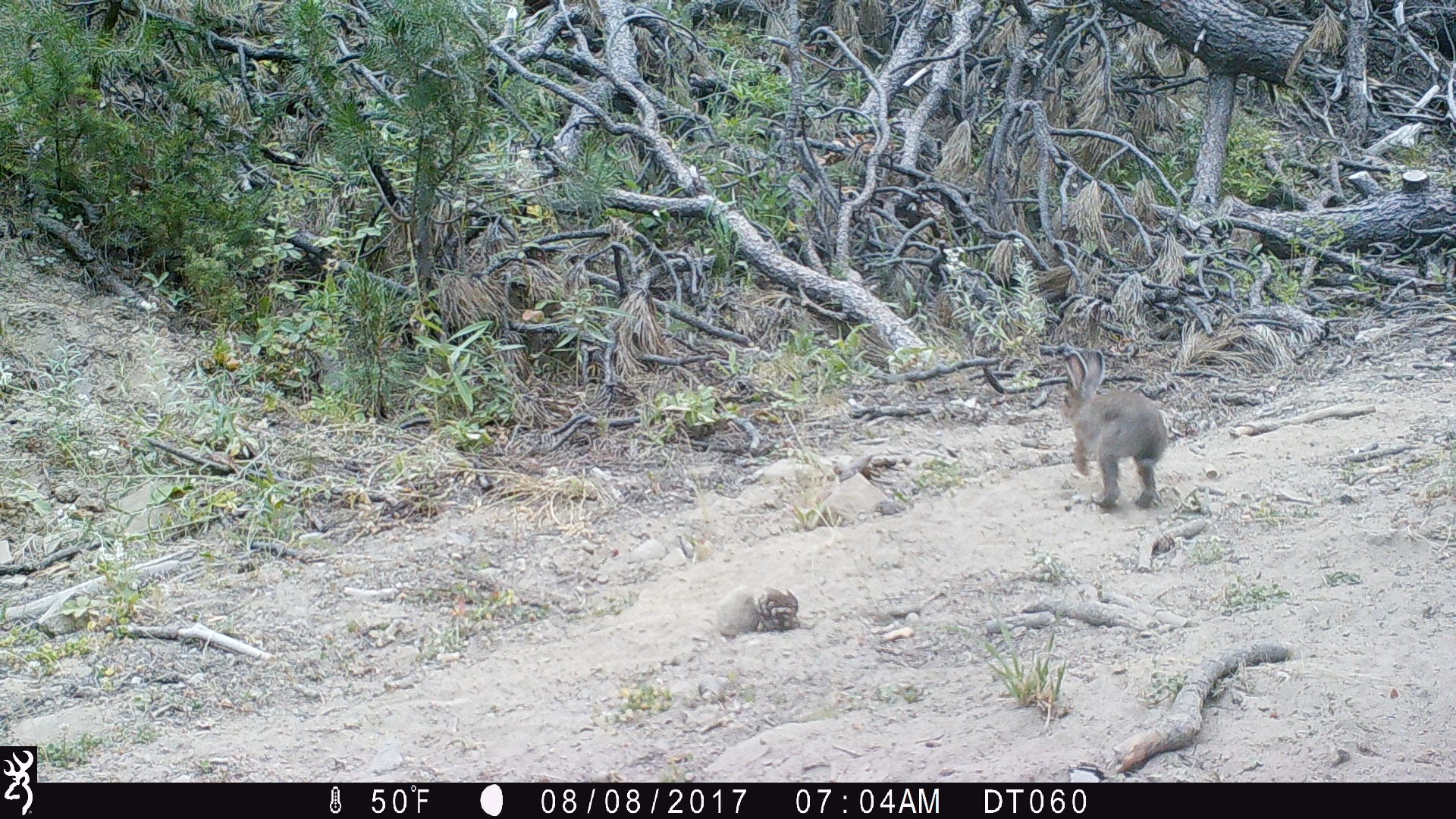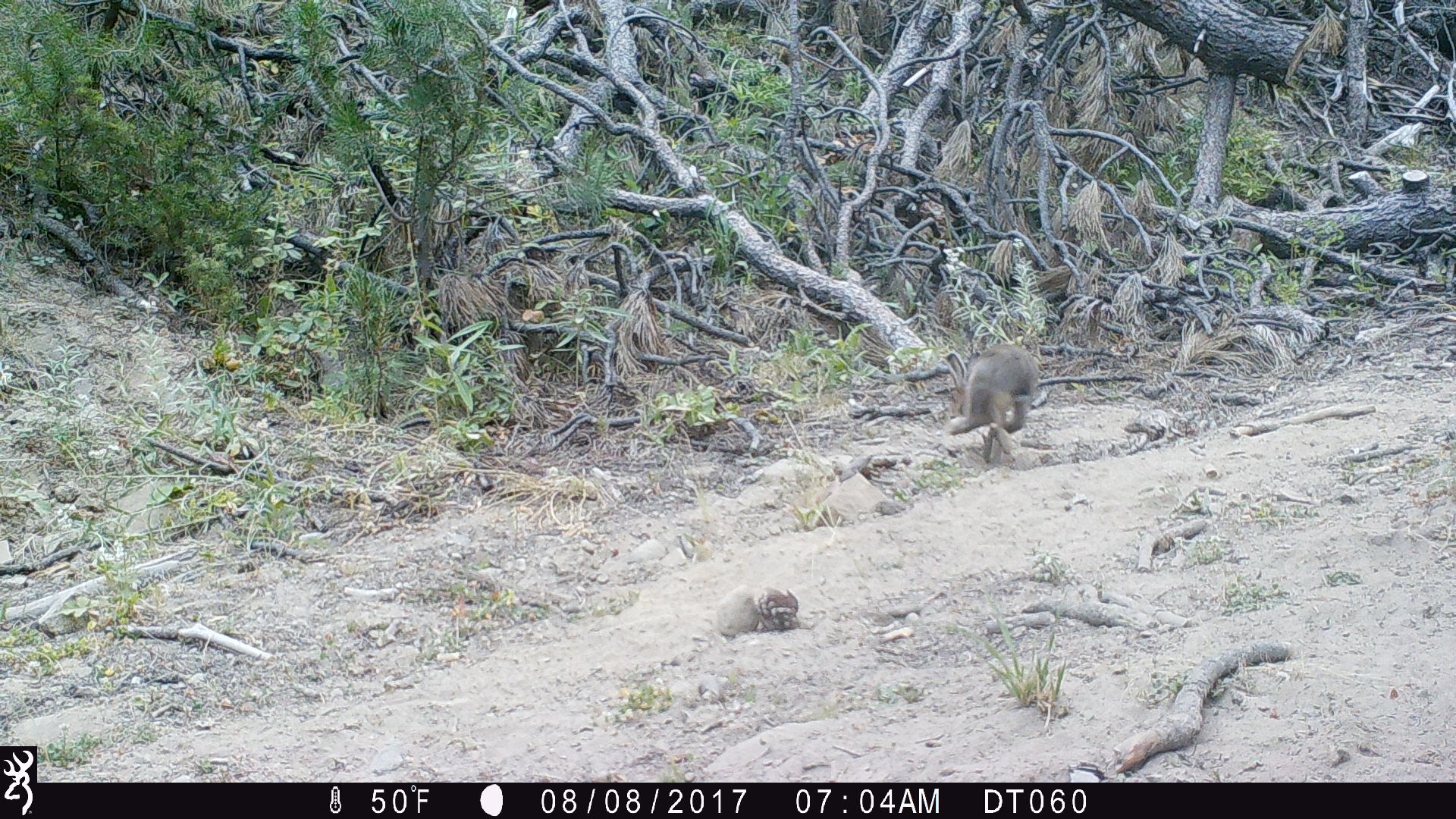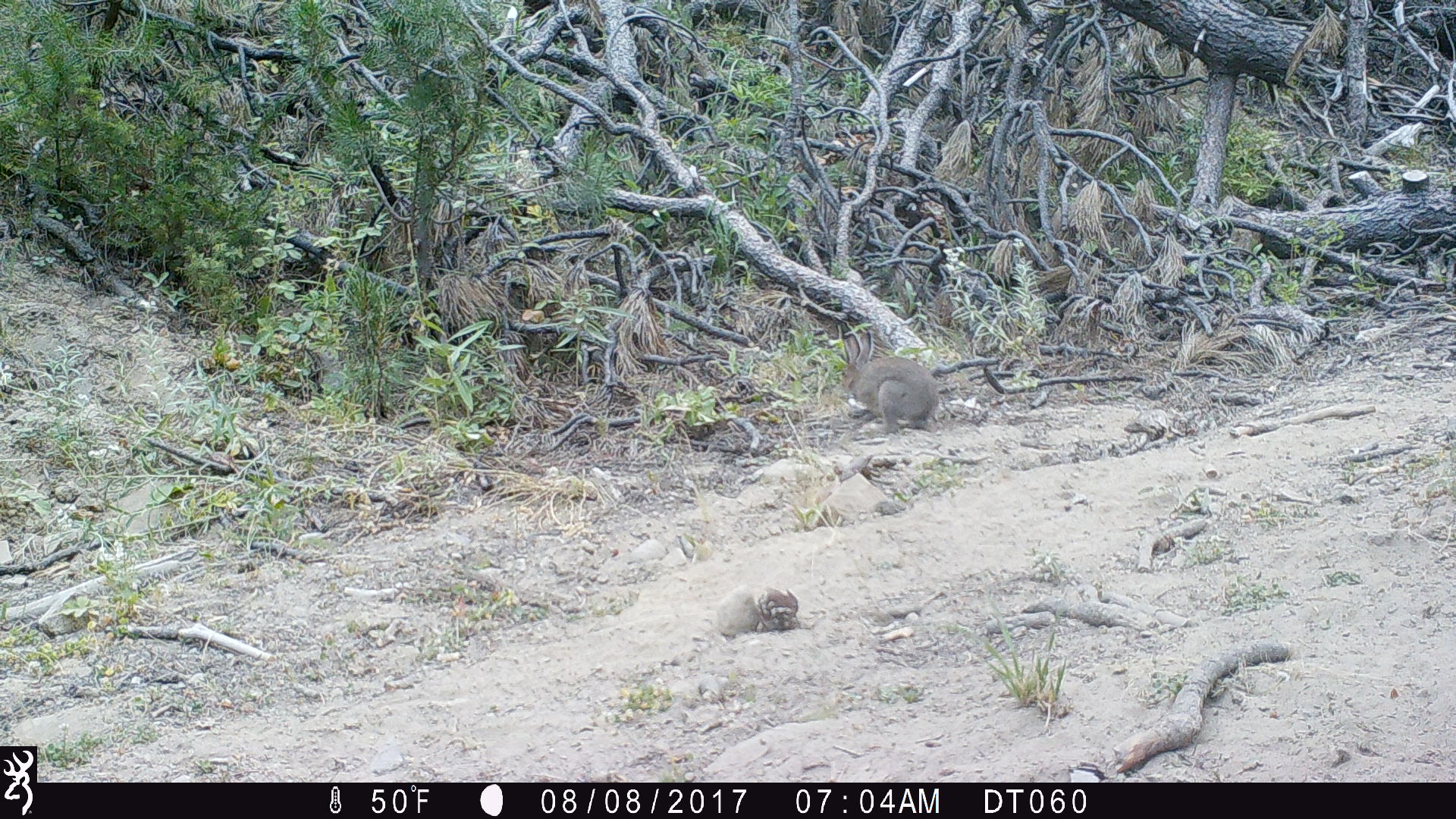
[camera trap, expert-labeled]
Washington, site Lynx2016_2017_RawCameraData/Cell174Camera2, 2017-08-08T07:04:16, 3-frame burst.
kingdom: Animalia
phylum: Chordata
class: Mammalia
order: Lagomorpha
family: Leporidae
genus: Lepus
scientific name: Lepus americanus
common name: snowshoe hare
Lepus americanus (snowshoe hare). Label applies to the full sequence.